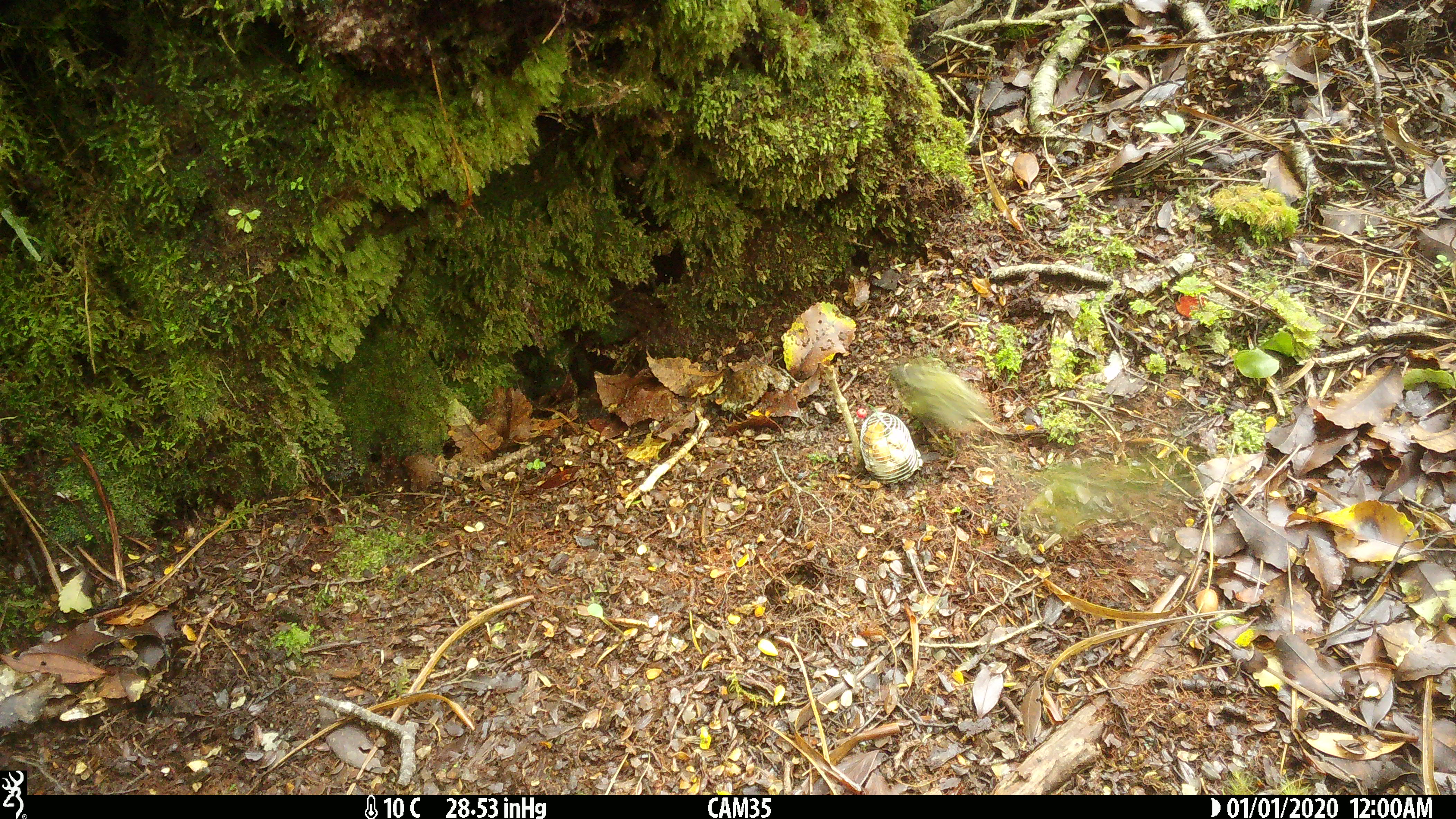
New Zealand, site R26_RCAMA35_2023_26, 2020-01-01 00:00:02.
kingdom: Animalia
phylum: Chordata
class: Aves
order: Passeriformes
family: Acanthisittidae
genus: Acanthisitta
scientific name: Acanthisitta chloris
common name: rifleman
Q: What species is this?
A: Rifleman (Acanthisitta chloris).